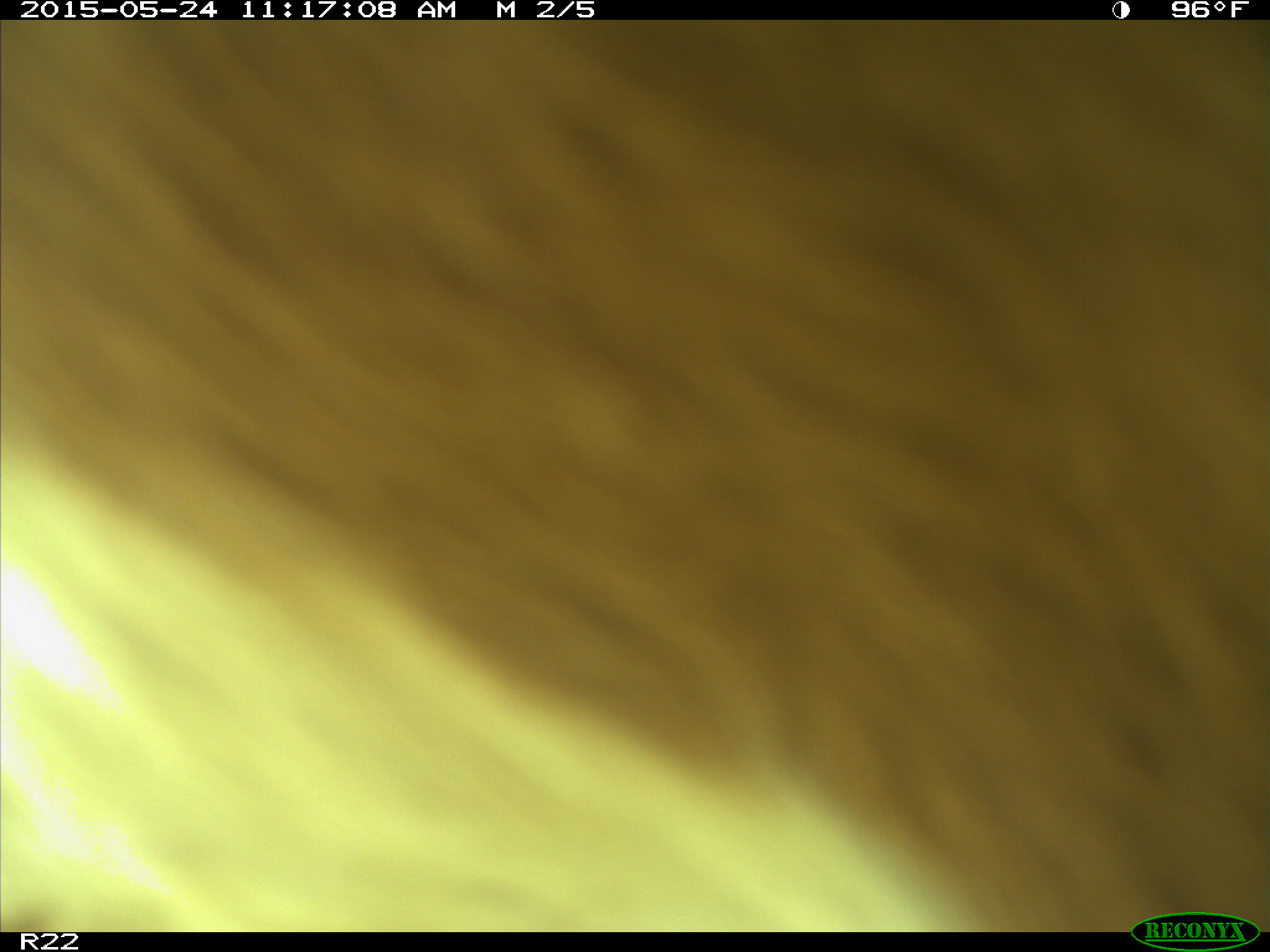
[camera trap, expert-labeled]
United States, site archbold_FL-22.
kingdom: Animalia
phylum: Chordata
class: Mammalia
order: Artiodactyla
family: Bovidae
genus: Bos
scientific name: Bos taurus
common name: domestic cow